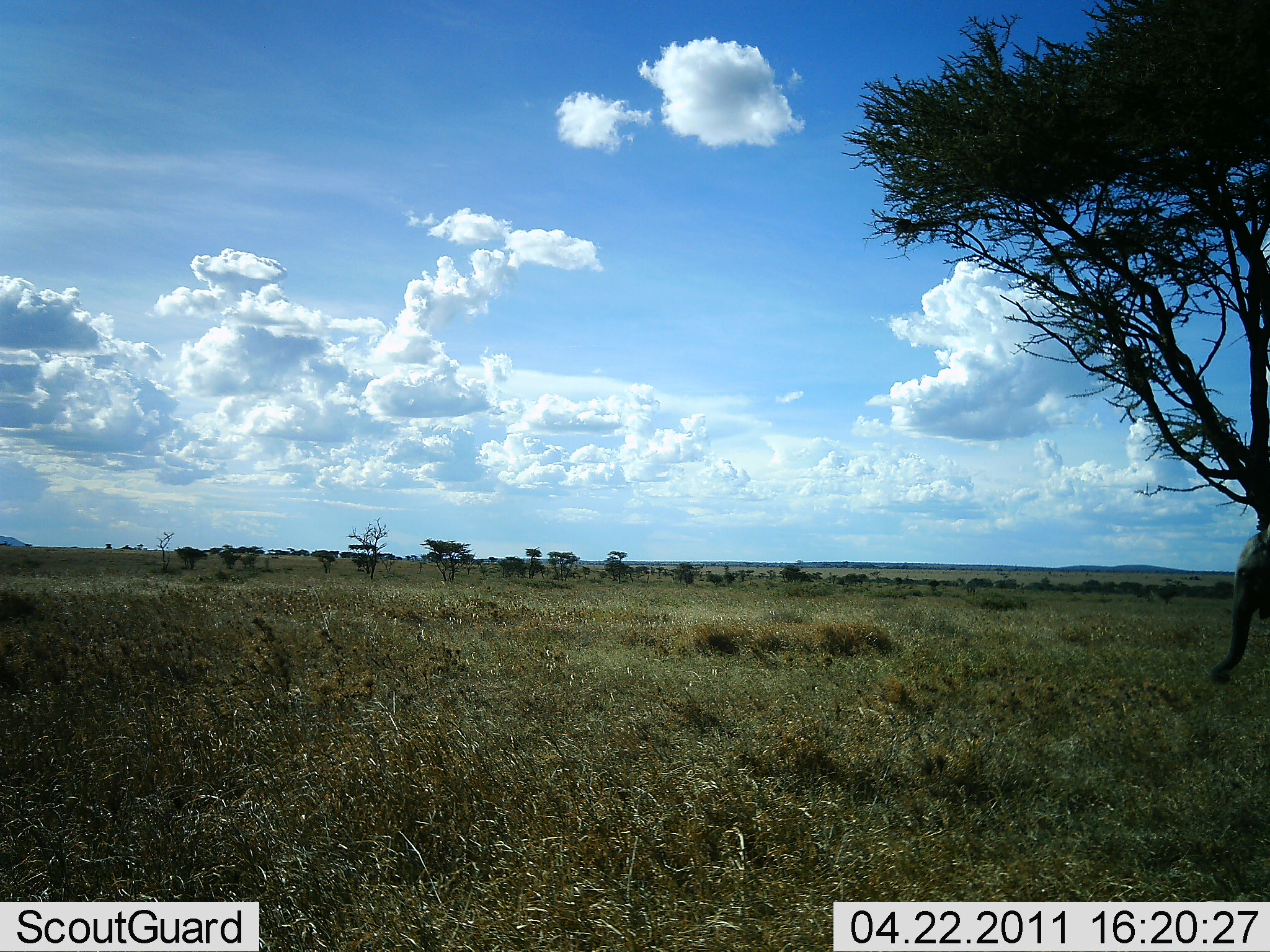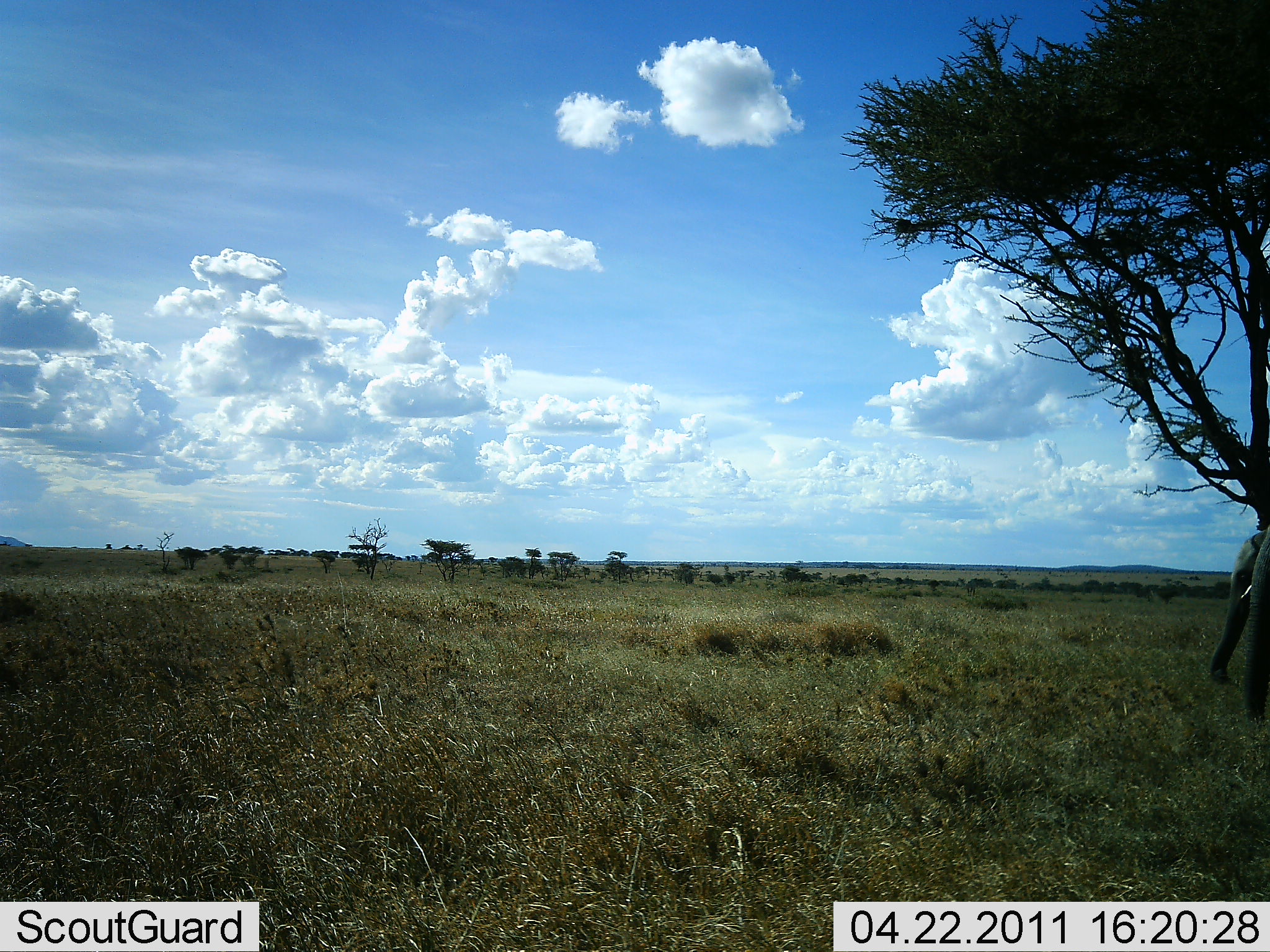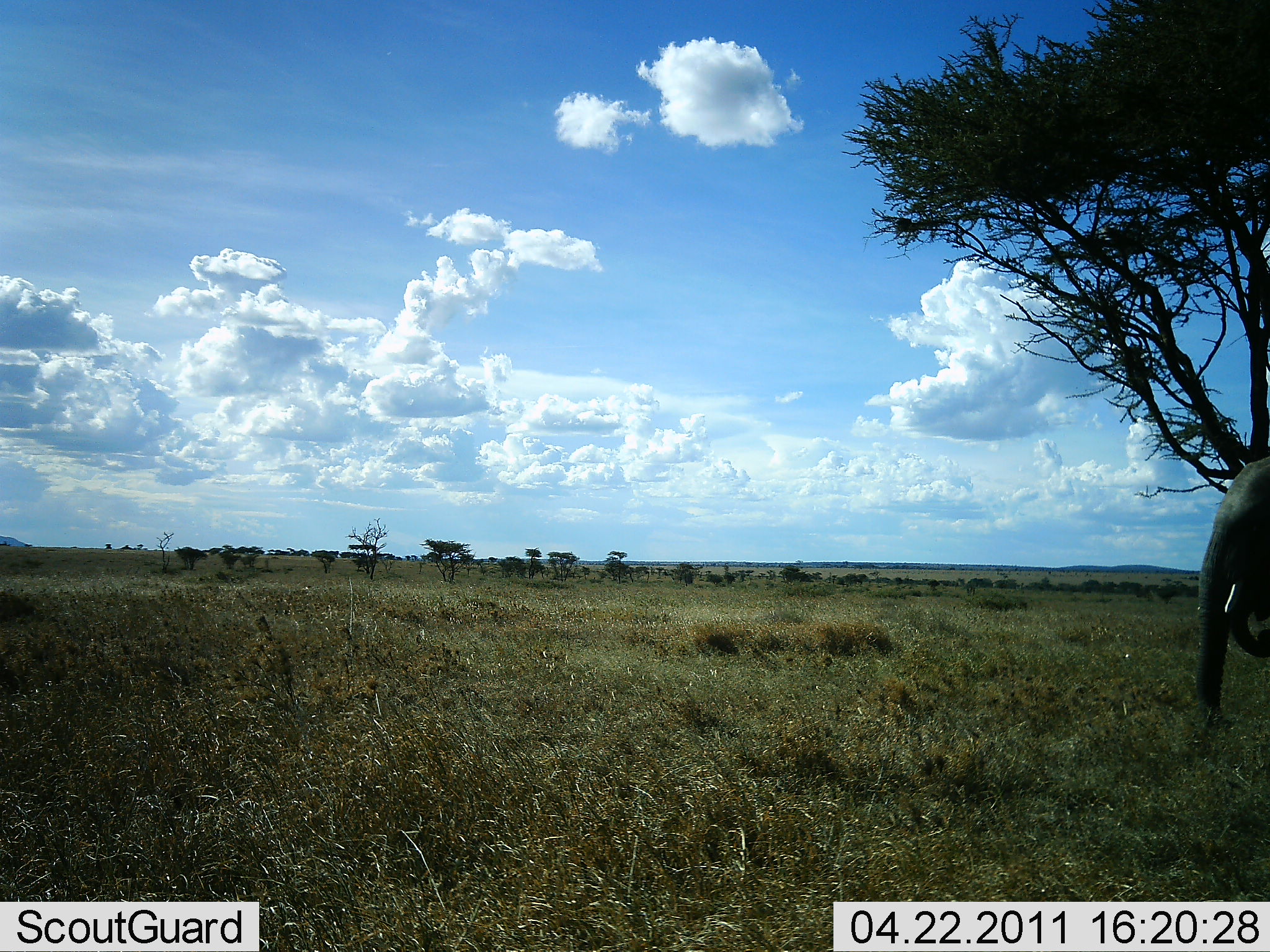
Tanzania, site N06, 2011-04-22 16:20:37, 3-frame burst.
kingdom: Animalia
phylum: Chordata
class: Mammalia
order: Proboscidea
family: Elephantidae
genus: Loxodonta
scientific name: Loxodonta africana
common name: african bush elephant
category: elephant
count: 2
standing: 27%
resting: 0%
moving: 73%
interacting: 0%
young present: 0%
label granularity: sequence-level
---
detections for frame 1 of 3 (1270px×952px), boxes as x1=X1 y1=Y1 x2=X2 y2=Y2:
animal: x1=1208 y1=529 x2=1270 y2=685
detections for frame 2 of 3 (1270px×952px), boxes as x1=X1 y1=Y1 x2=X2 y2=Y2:
animal: x1=1209 y1=527 x2=1270 y2=728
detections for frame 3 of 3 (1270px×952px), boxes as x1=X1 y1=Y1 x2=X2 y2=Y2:
animal: x1=1188 y1=456 x2=1270 y2=727